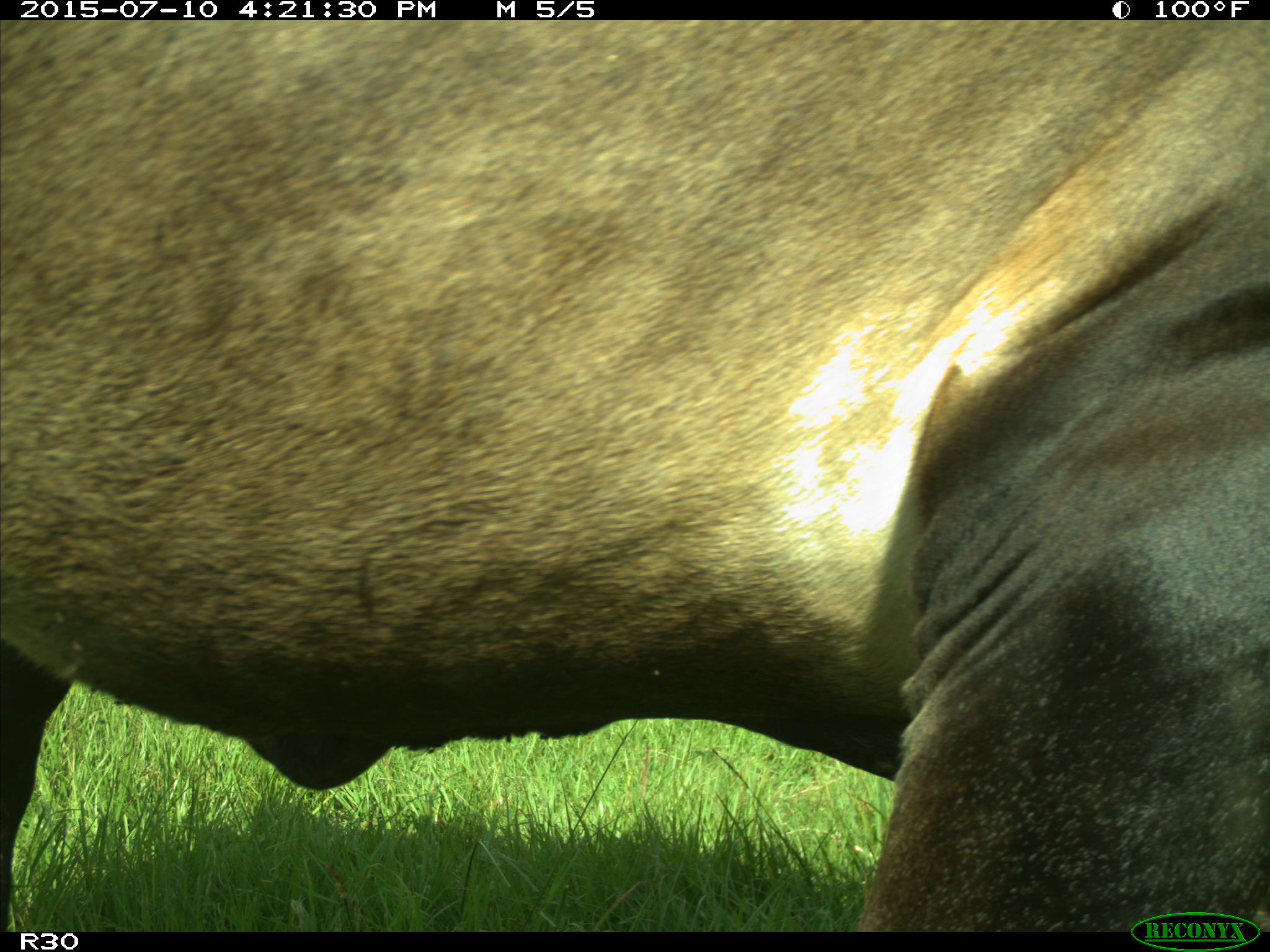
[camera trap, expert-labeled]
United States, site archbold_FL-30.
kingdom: Animalia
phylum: Chordata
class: Mammalia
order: Artiodactyla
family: Bovidae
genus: Bos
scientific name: Bos taurus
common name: domestic cow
Bos taurus (domestic cow).